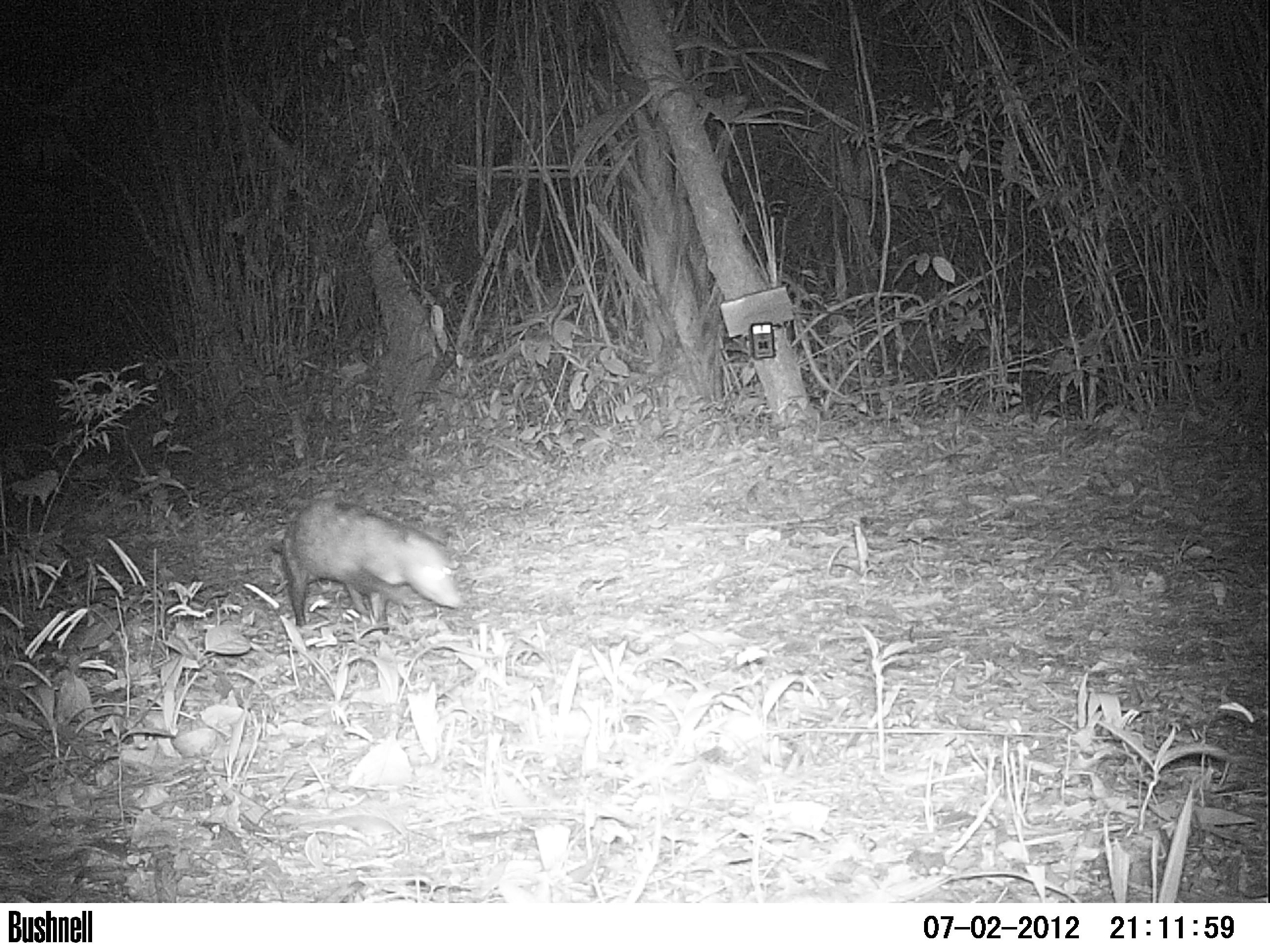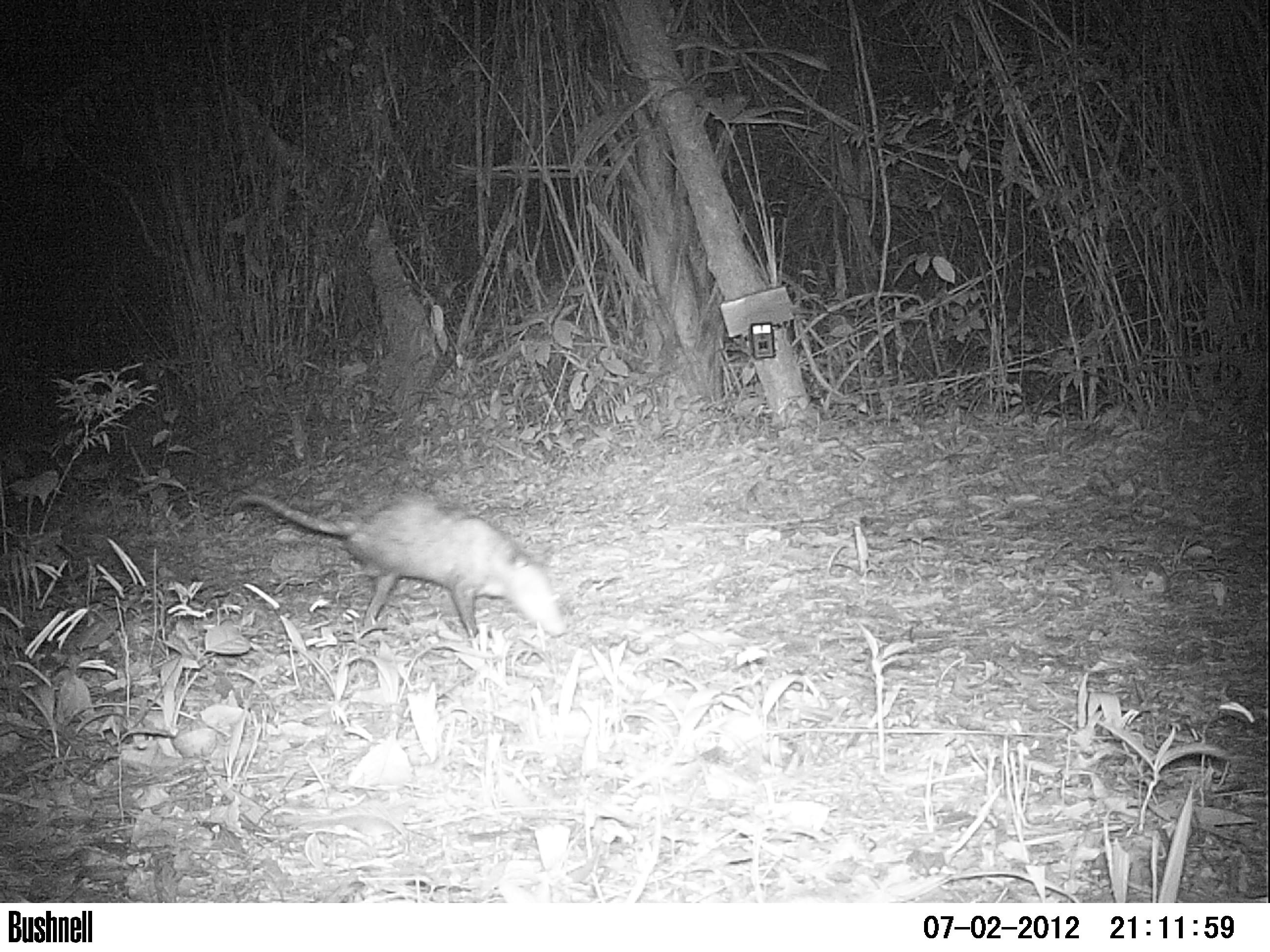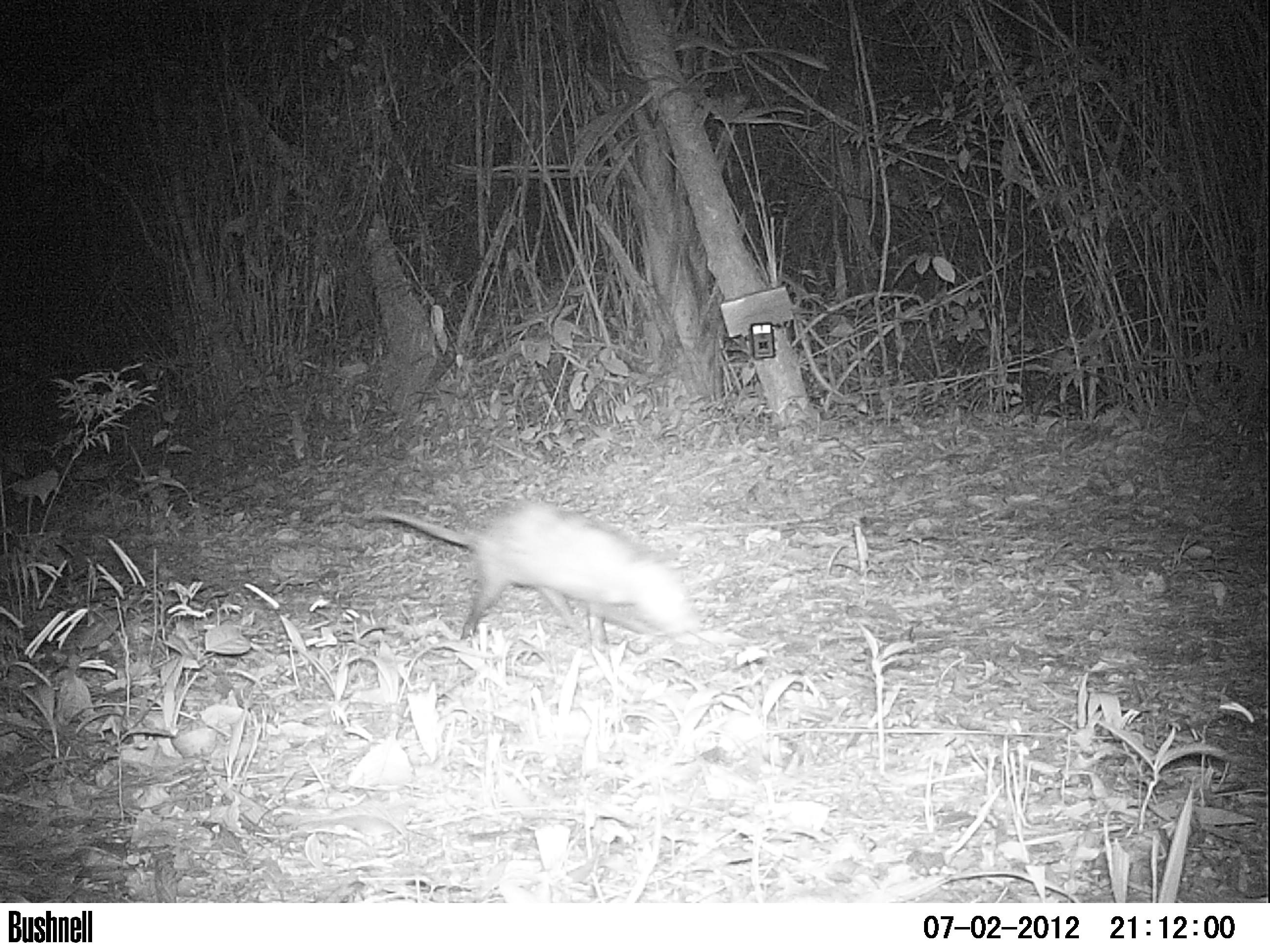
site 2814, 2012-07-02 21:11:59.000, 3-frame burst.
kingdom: Animalia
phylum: Chordata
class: Mammalia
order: Didelphimorphia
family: Didelphidae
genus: Didelphis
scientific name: Didelphis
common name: american opossums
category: didelphis sp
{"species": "didelphis sp (american opossums) (Didelphis)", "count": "1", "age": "adult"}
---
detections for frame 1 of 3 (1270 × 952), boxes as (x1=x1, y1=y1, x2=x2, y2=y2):
didelphis sp: (x1=269, y1=497, x2=461, y2=635)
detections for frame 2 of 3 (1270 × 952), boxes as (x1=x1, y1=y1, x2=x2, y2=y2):
didelphis sp: (x1=228, y1=493, x2=566, y2=639)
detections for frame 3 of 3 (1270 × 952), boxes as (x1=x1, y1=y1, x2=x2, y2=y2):
didelphis sp: (x1=368, y1=502, x2=698, y2=664)